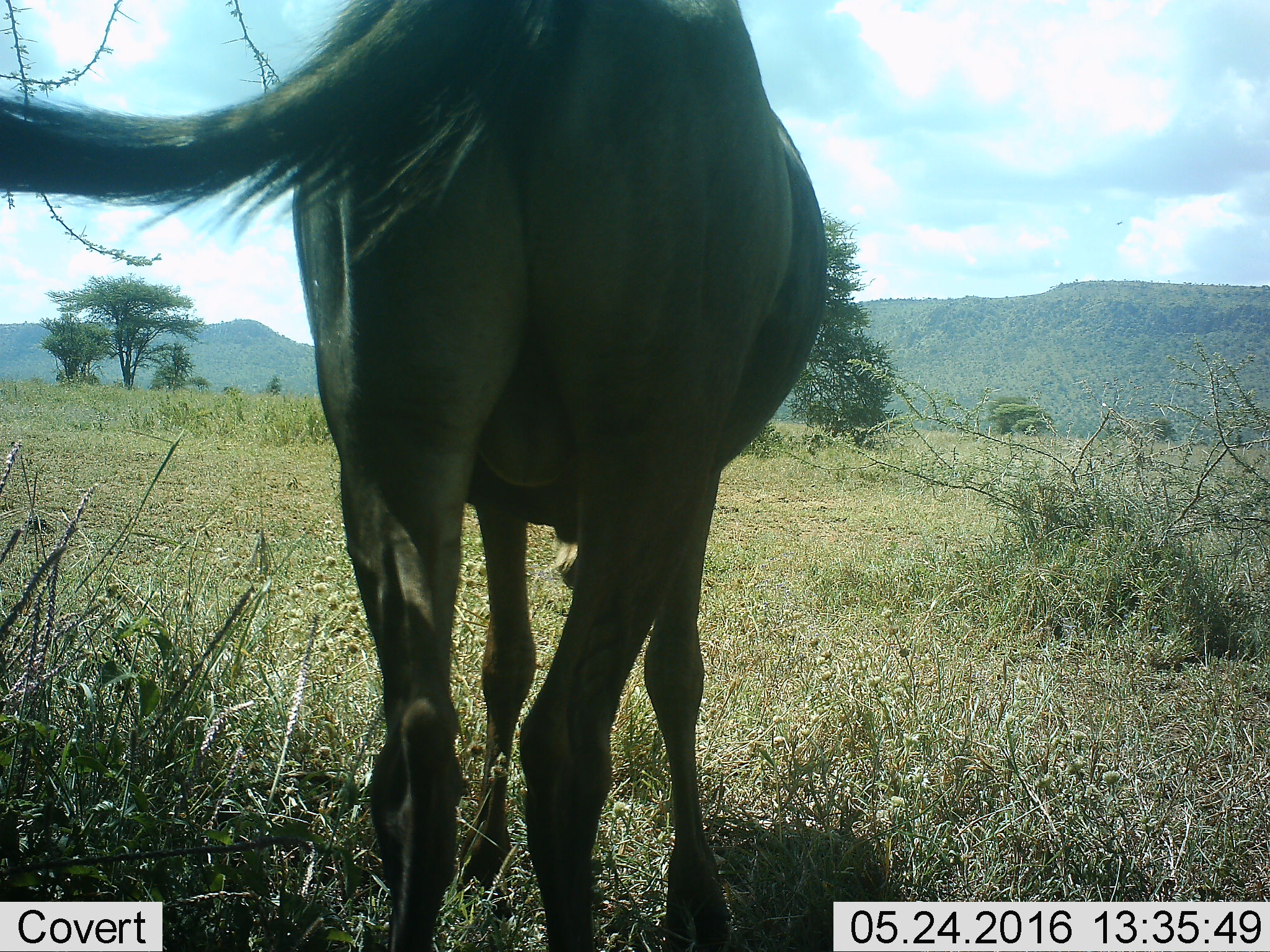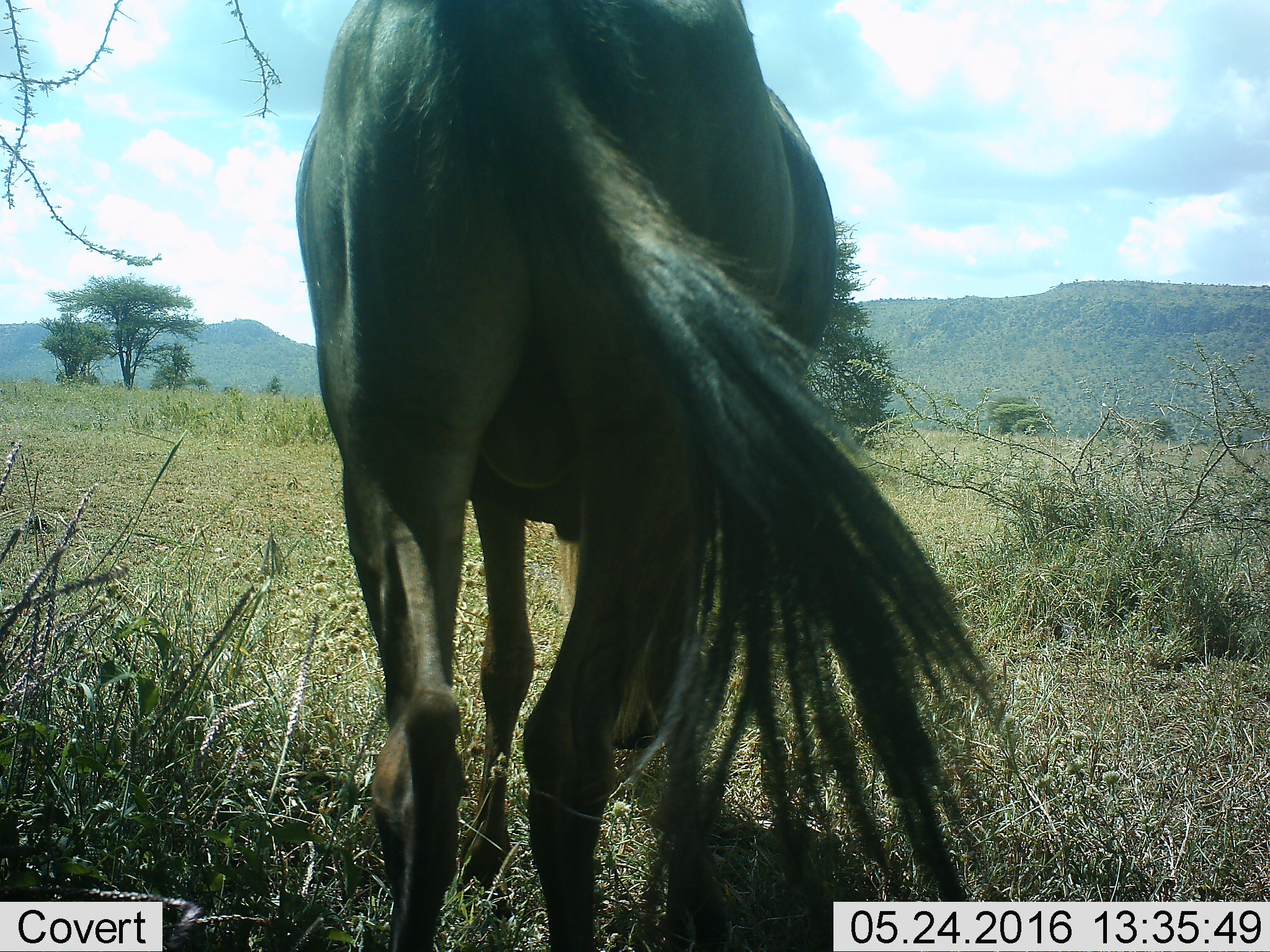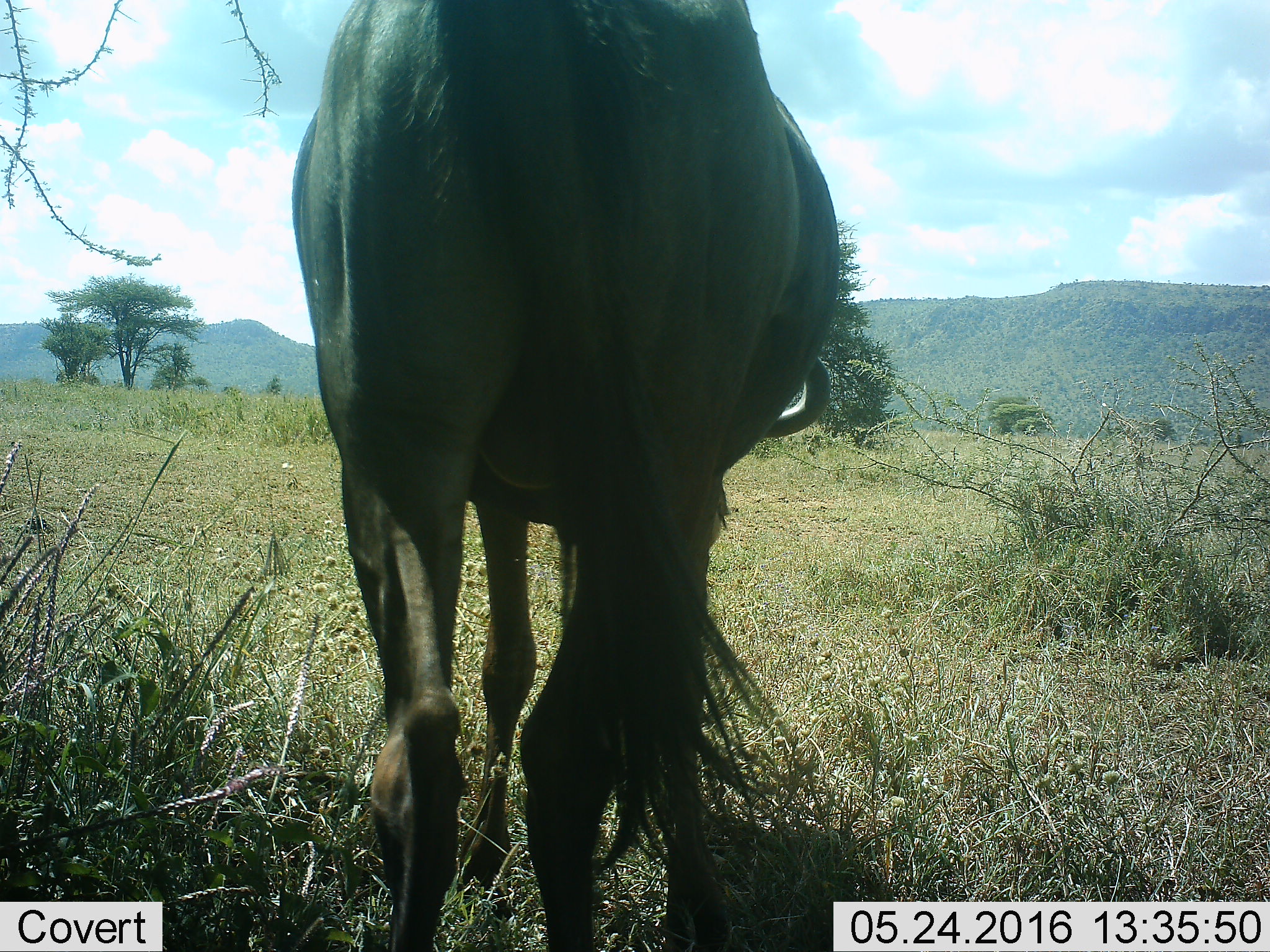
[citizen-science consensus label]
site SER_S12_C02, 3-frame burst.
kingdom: Animalia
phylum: Chordata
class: Mammalia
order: Artiodactyla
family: Bovidae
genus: Connochaetes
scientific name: Connochaetes taurinus taurinus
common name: blue wildebeest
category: wildebeestblue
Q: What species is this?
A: Wildebeestblue (blue wildebeest) (Connochaetes taurinus taurinus).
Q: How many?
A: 1.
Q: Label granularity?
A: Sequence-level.